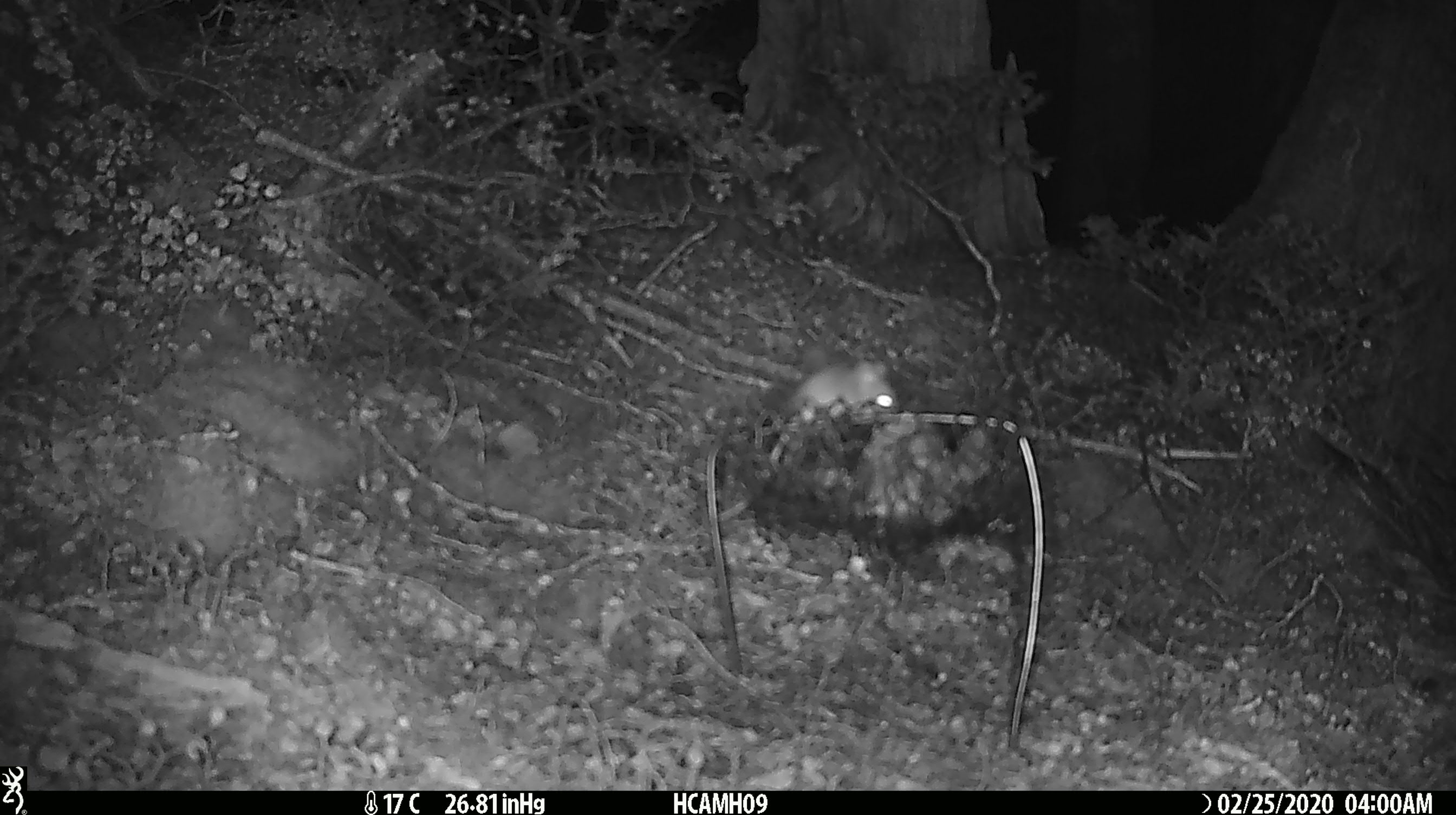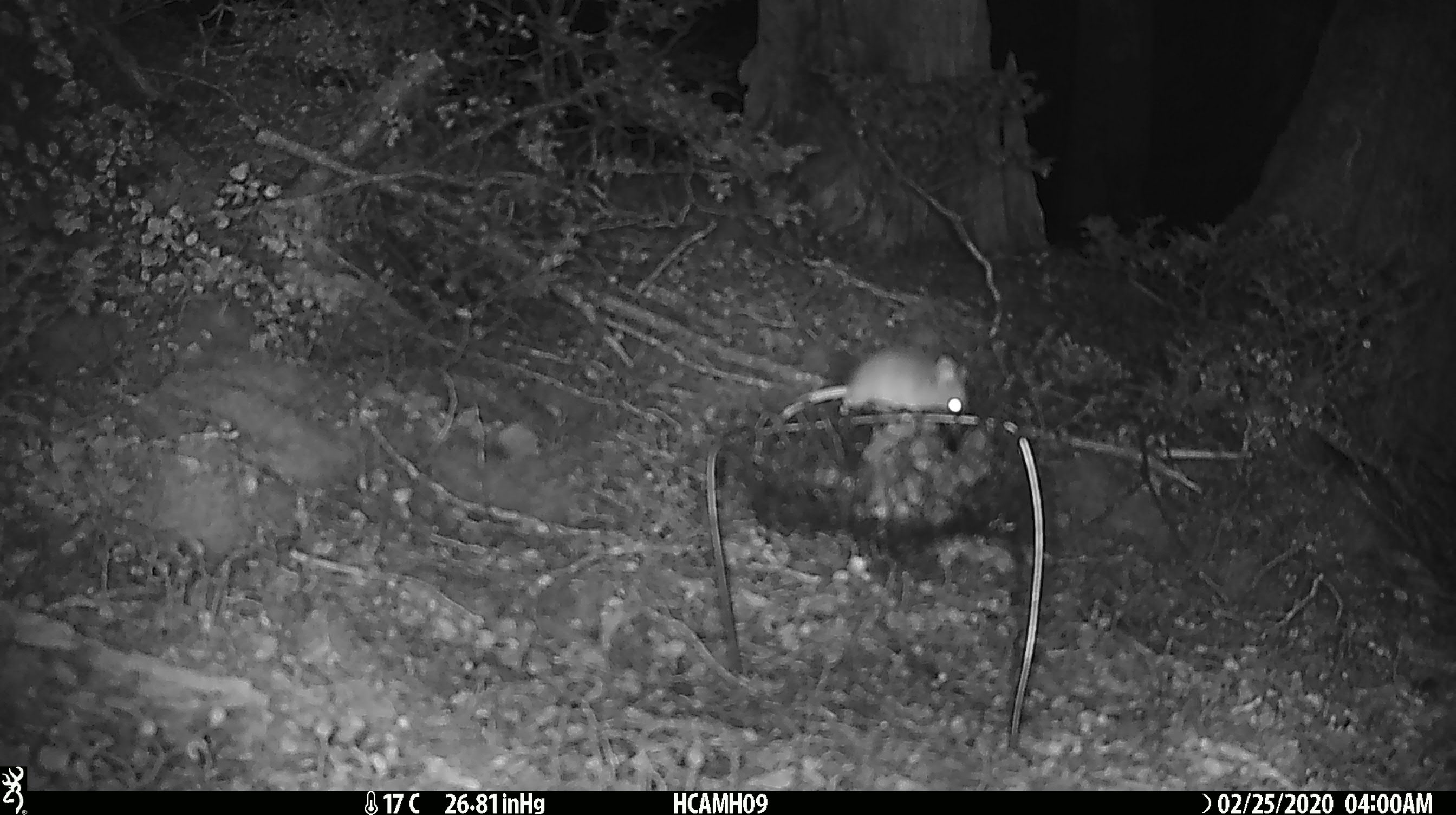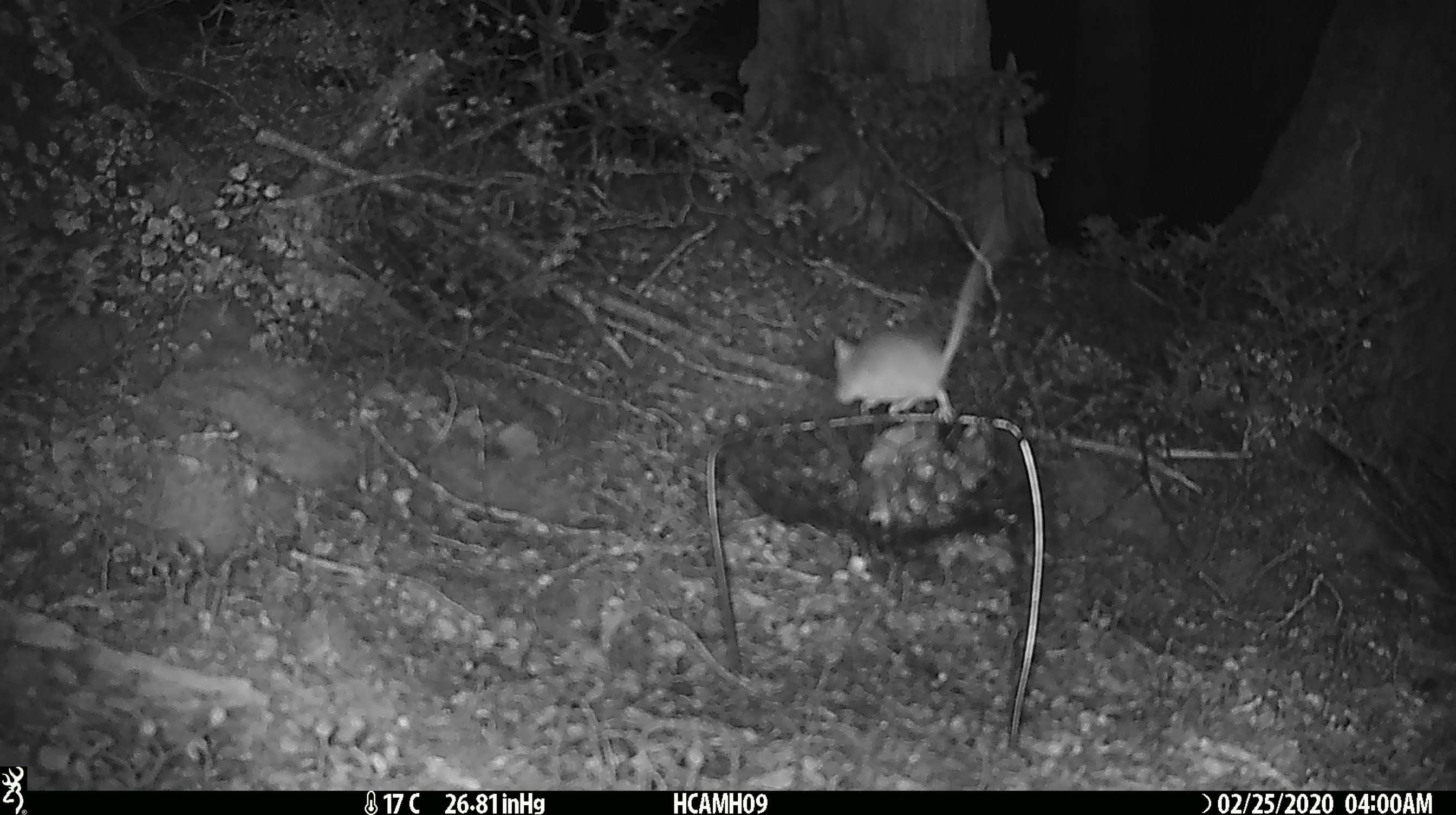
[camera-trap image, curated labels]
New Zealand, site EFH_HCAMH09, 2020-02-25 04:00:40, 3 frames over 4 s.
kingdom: Animalia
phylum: Chordata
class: Mammalia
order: Rodentia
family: Muridae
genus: Mus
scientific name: Mus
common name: mouse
Mouse (Mus).